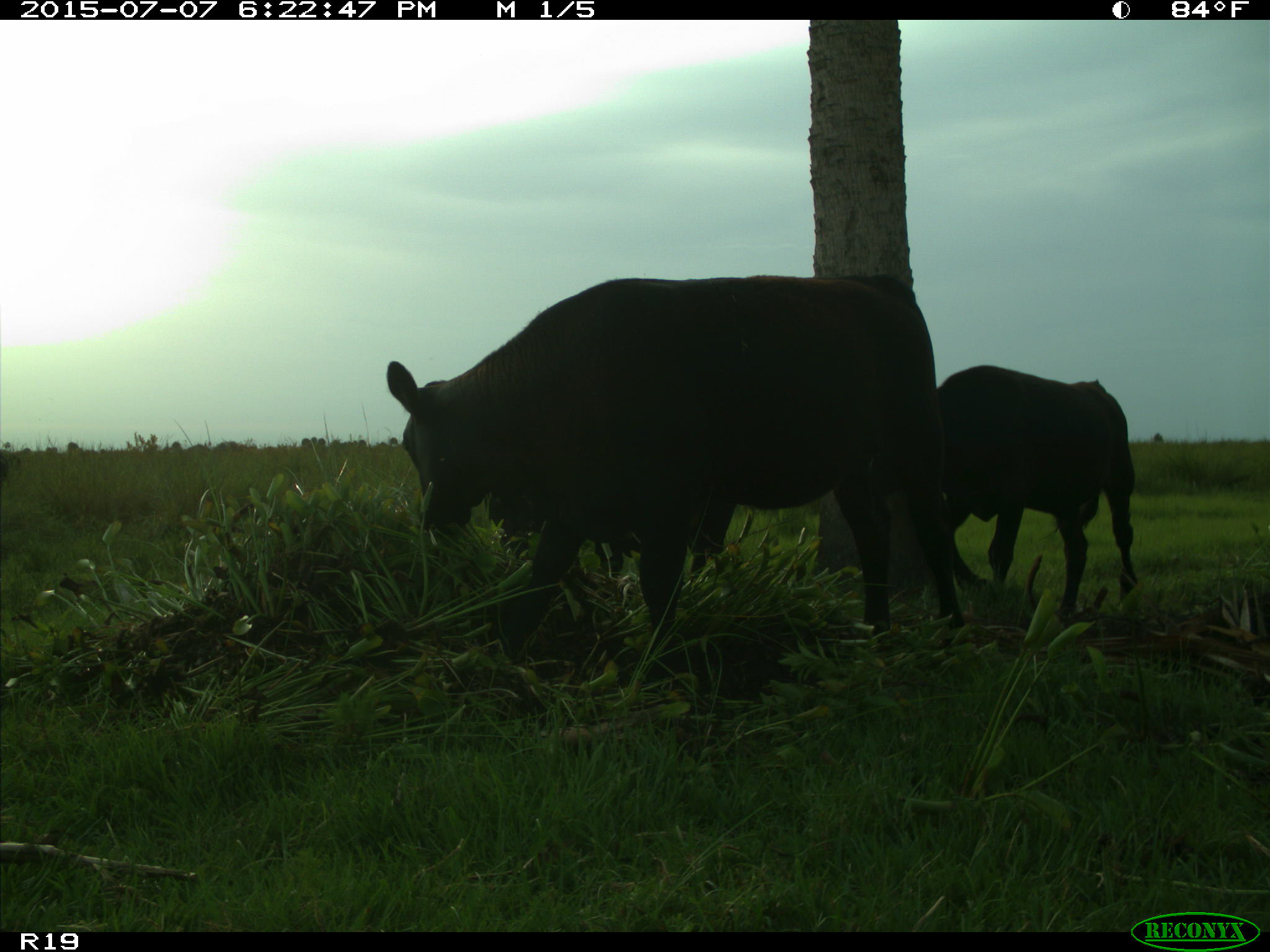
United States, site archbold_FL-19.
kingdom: Animalia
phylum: Chordata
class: Mammalia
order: Artiodactyla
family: Bovidae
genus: Bos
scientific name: Bos taurus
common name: domestic cow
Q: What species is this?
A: Bos taurus (domestic cow).